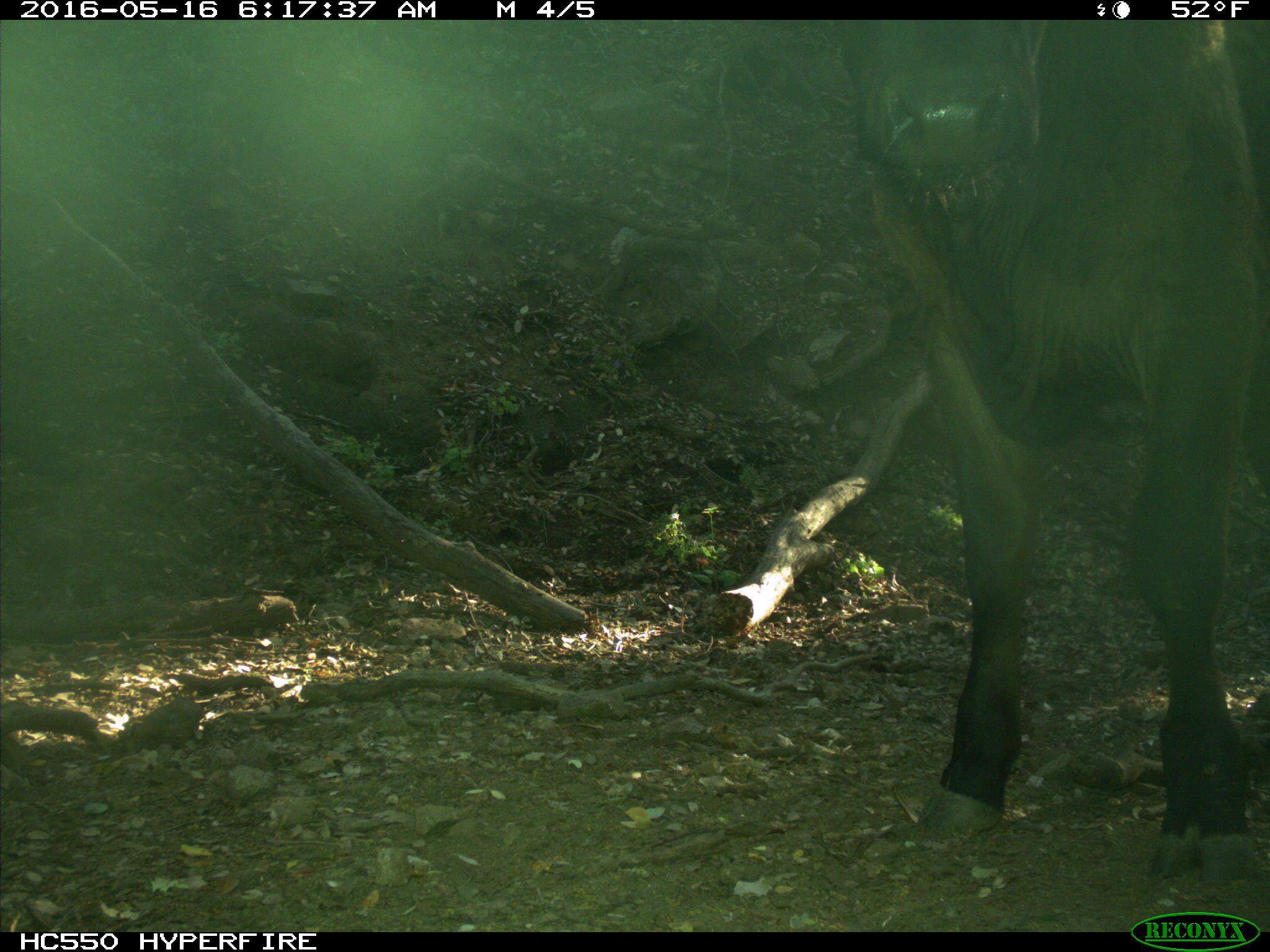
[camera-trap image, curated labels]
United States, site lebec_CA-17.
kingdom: Animalia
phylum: Chordata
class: Mammalia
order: Artiodactyla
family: Bovidae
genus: Bos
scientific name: Bos taurus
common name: domestic cow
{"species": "Bos taurus (domestic cow)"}